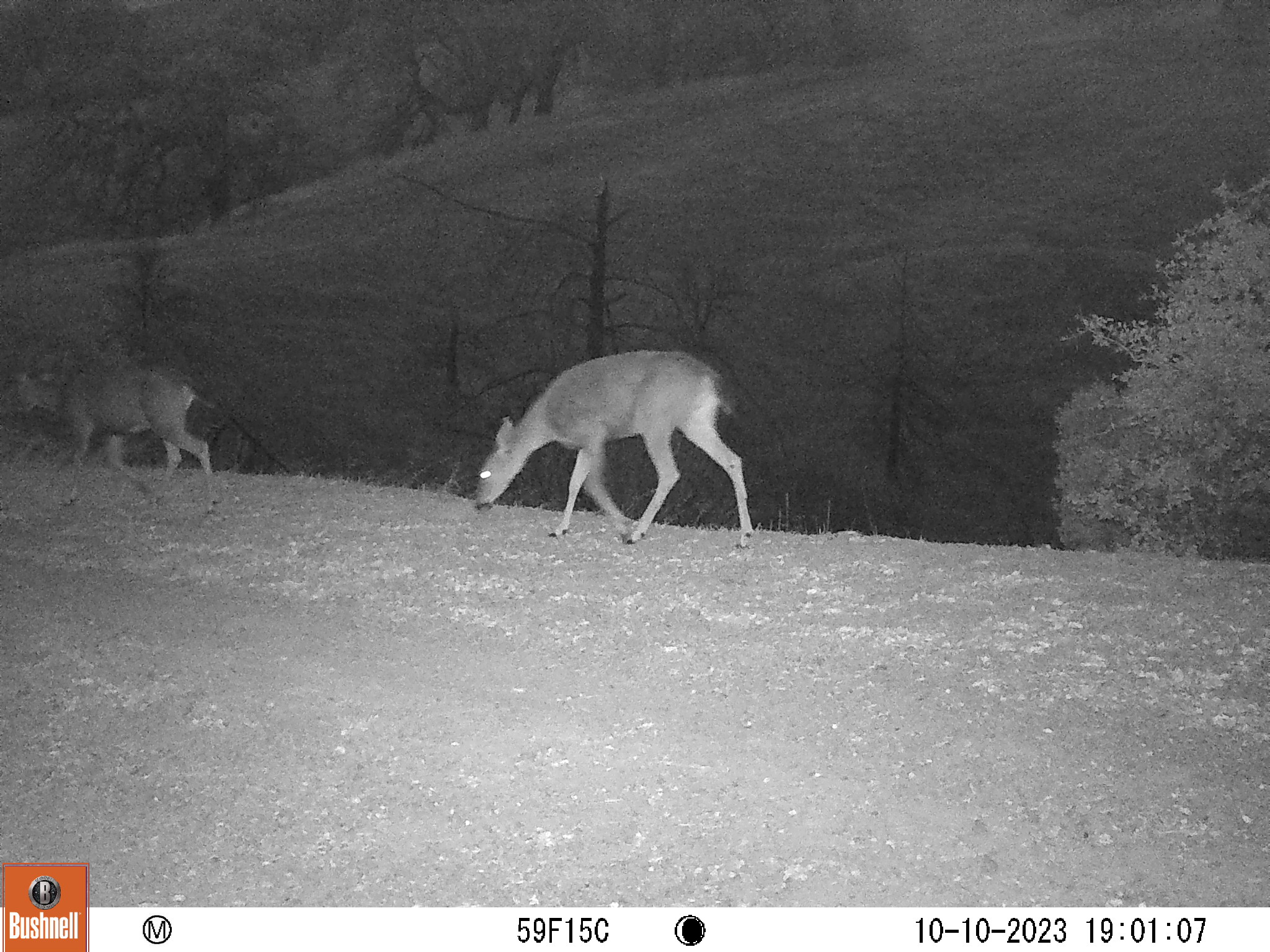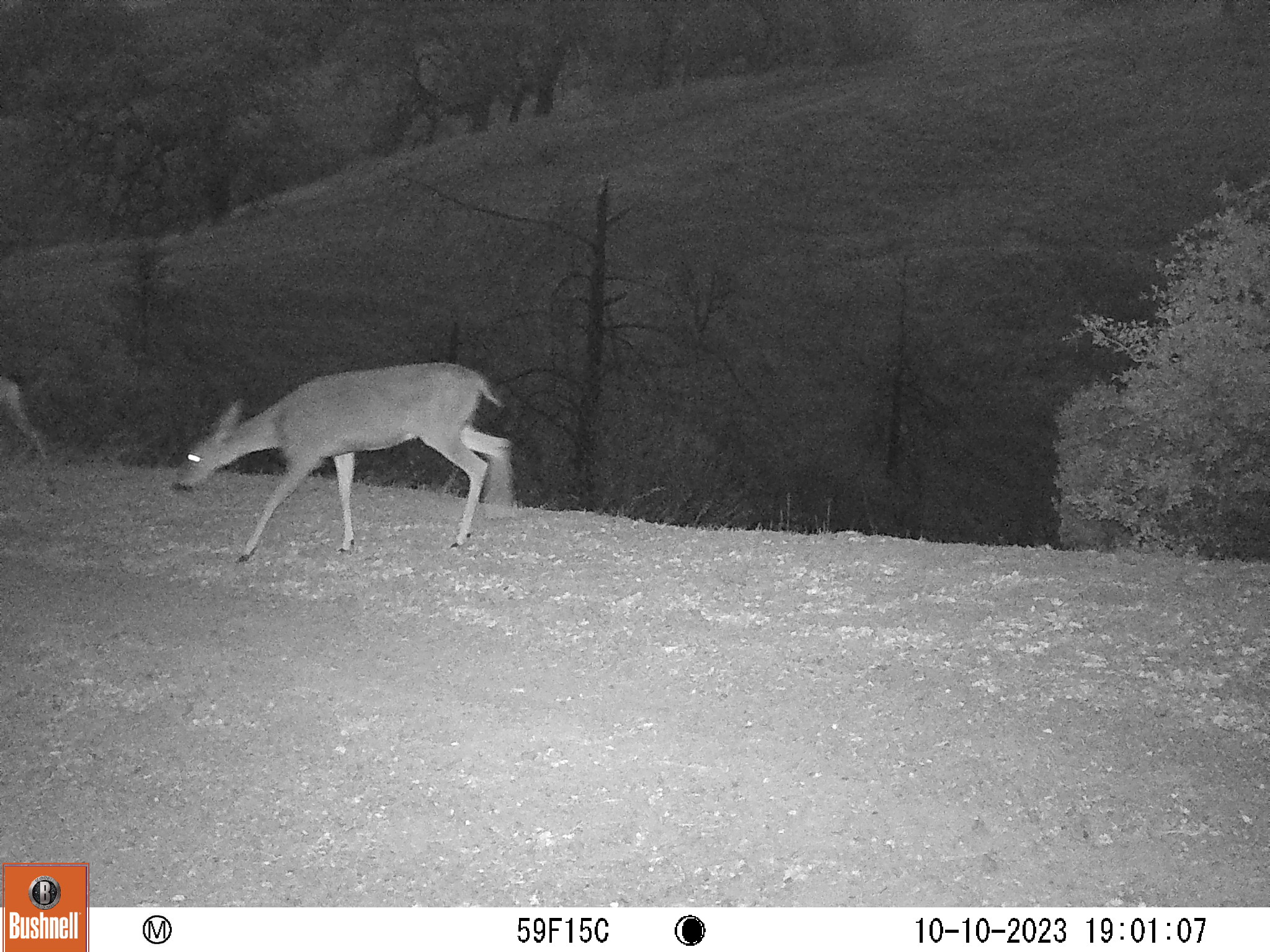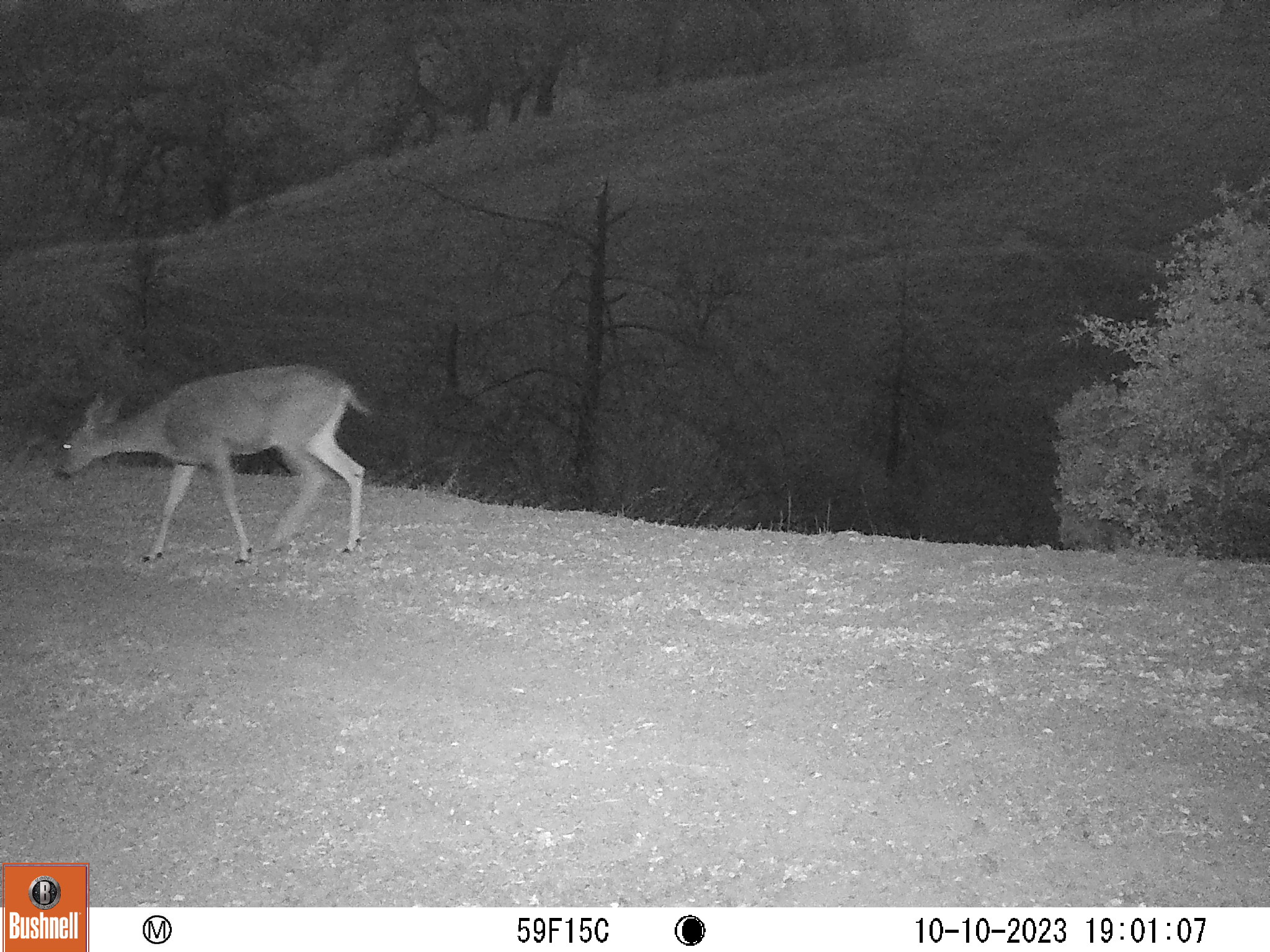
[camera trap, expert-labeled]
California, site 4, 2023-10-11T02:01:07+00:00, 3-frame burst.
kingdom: Animalia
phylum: Chordata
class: Mammalia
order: Artiodactyla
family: Cervidae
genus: Odocoileus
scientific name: Odocoileus hemionus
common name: mule deer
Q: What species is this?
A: Mule deer (Odocoileus hemionus).